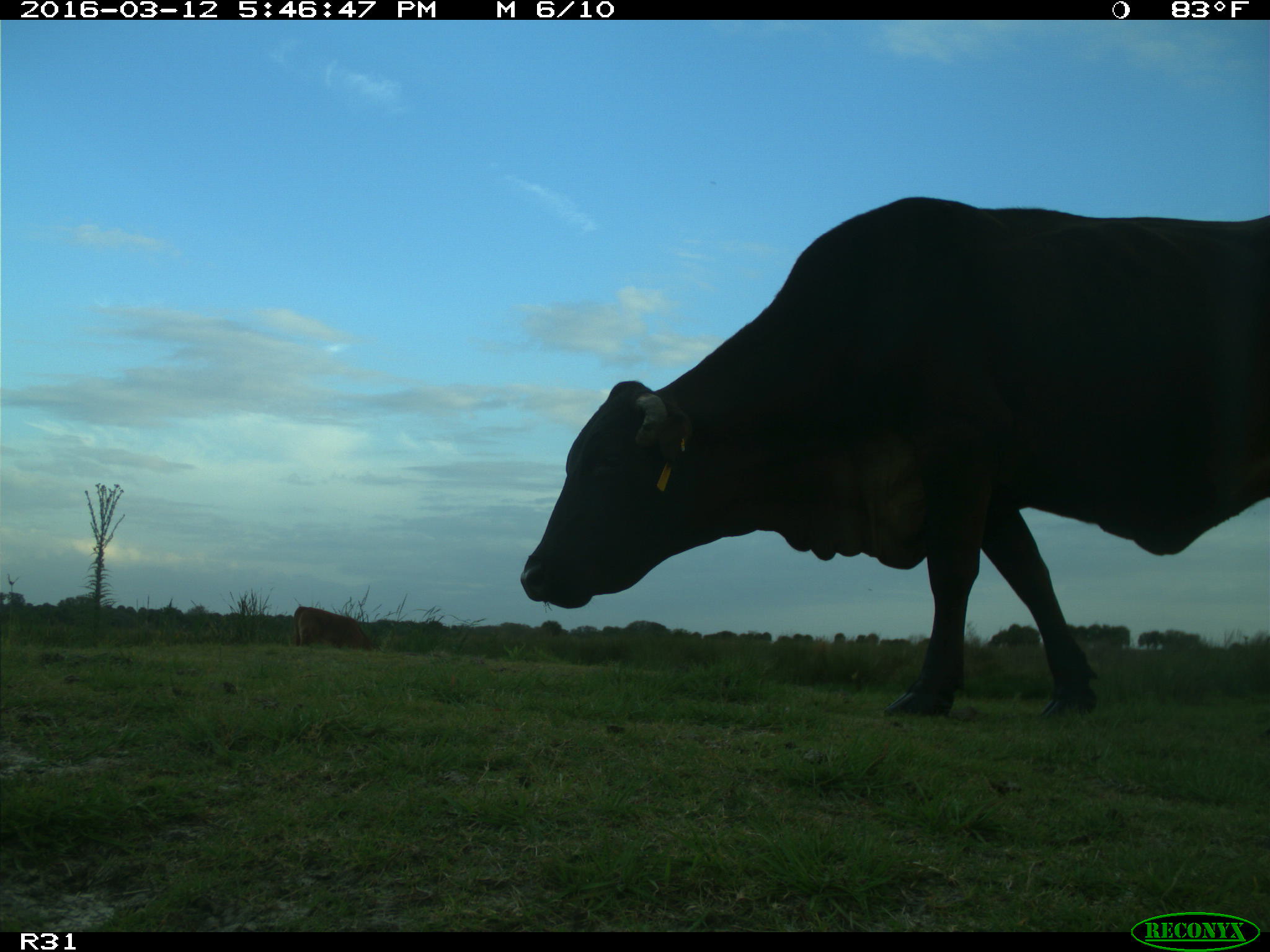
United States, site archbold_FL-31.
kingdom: Animalia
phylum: Chordata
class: Mammalia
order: Artiodactyla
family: Bovidae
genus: Bos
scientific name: Bos taurus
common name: domestic cow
Bos taurus (domestic cow).